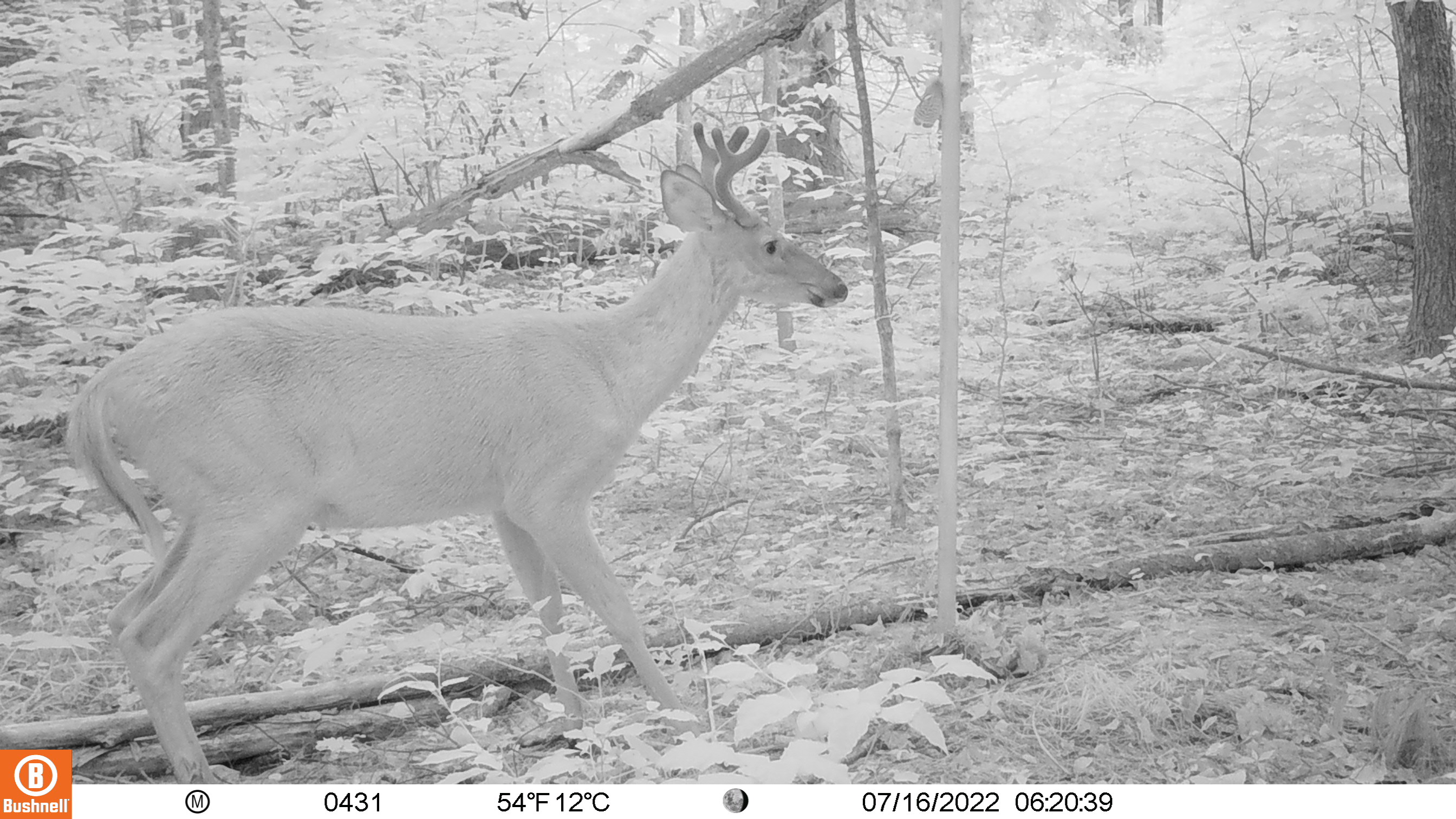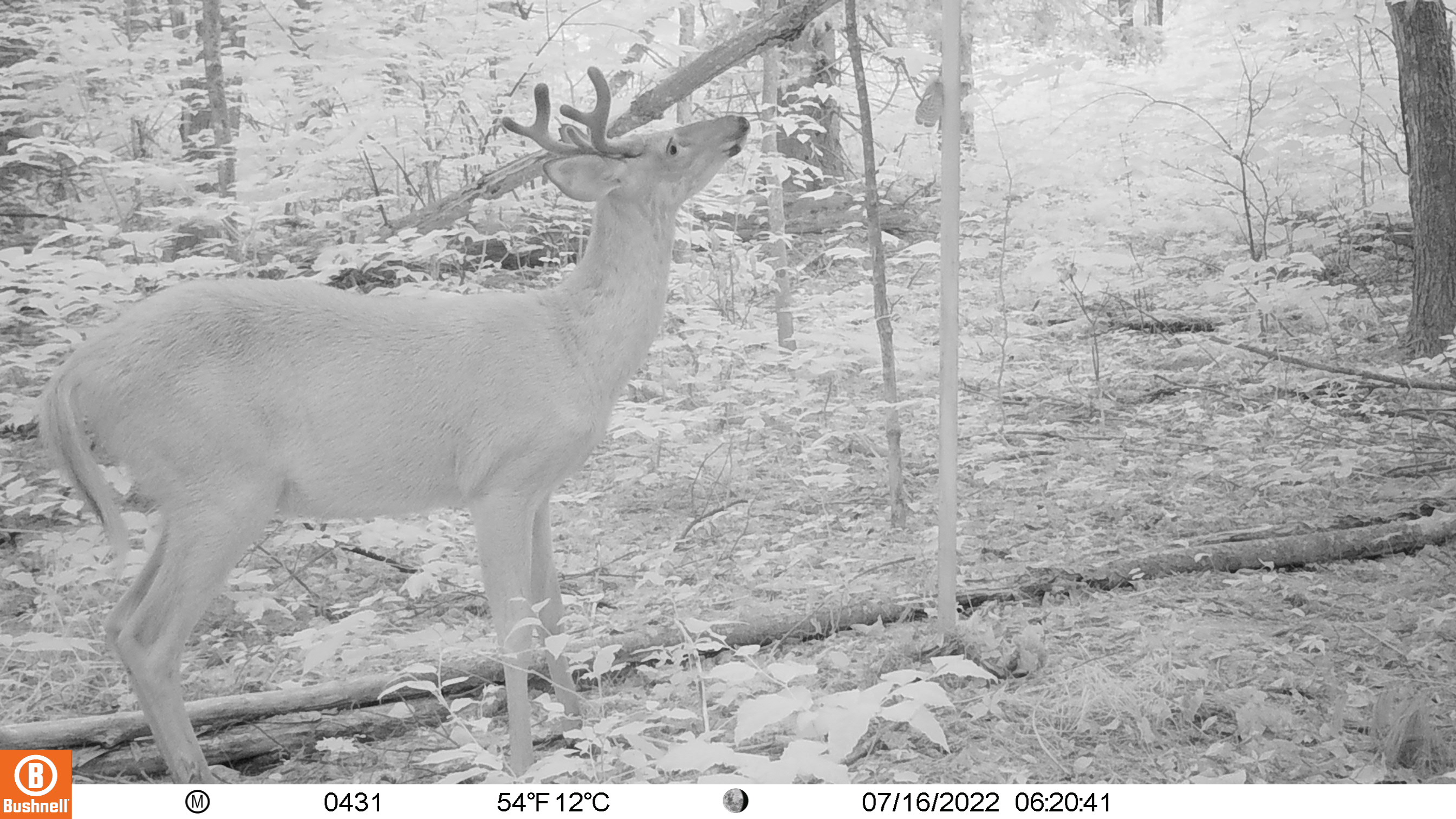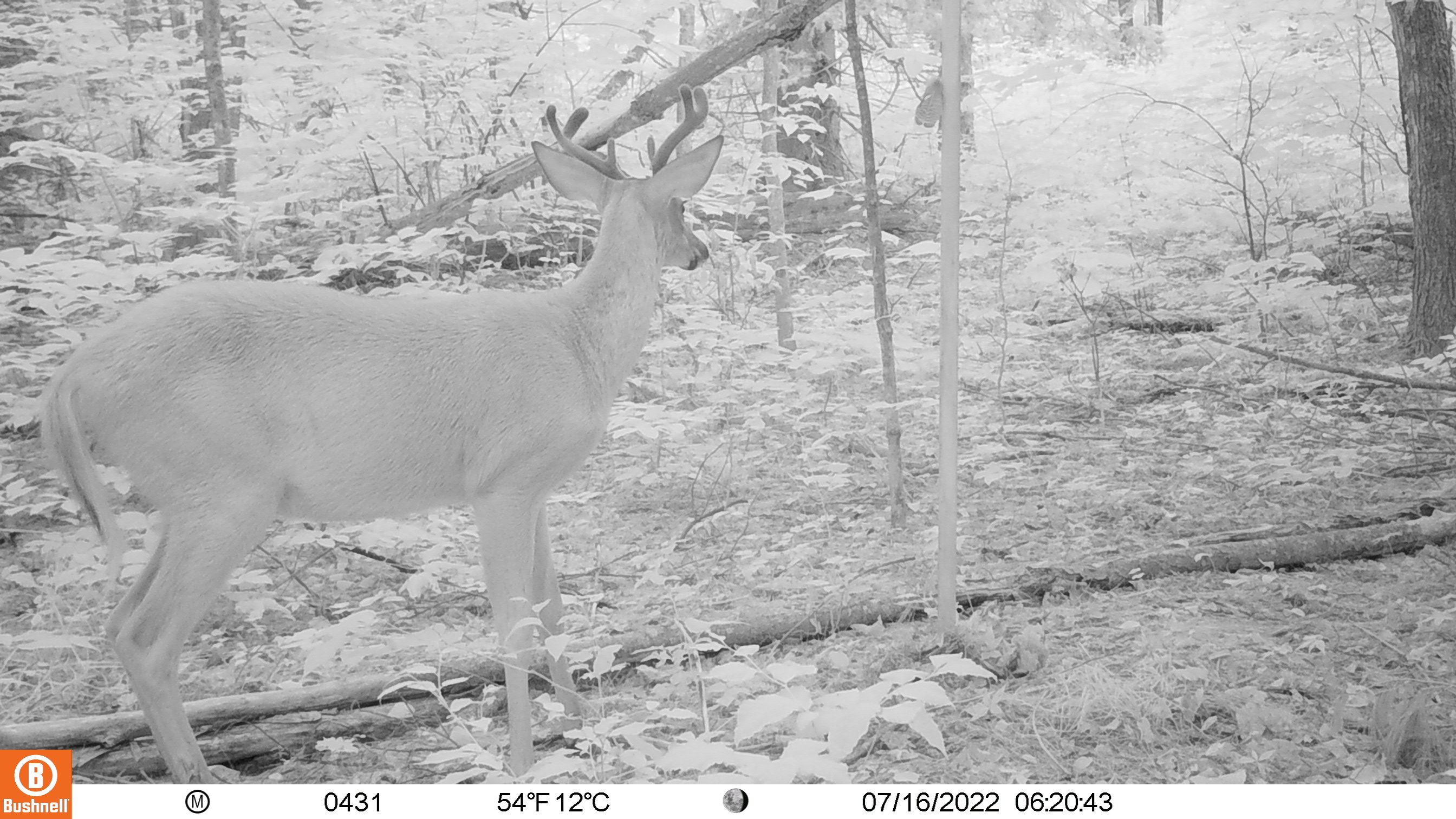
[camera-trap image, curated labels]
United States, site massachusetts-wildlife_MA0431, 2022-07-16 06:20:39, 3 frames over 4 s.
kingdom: Animalia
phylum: Chordata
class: Mammalia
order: Artiodactyla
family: Cervidae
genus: Odocoileus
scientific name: Odocoileus virginianus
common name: white-tailed deer